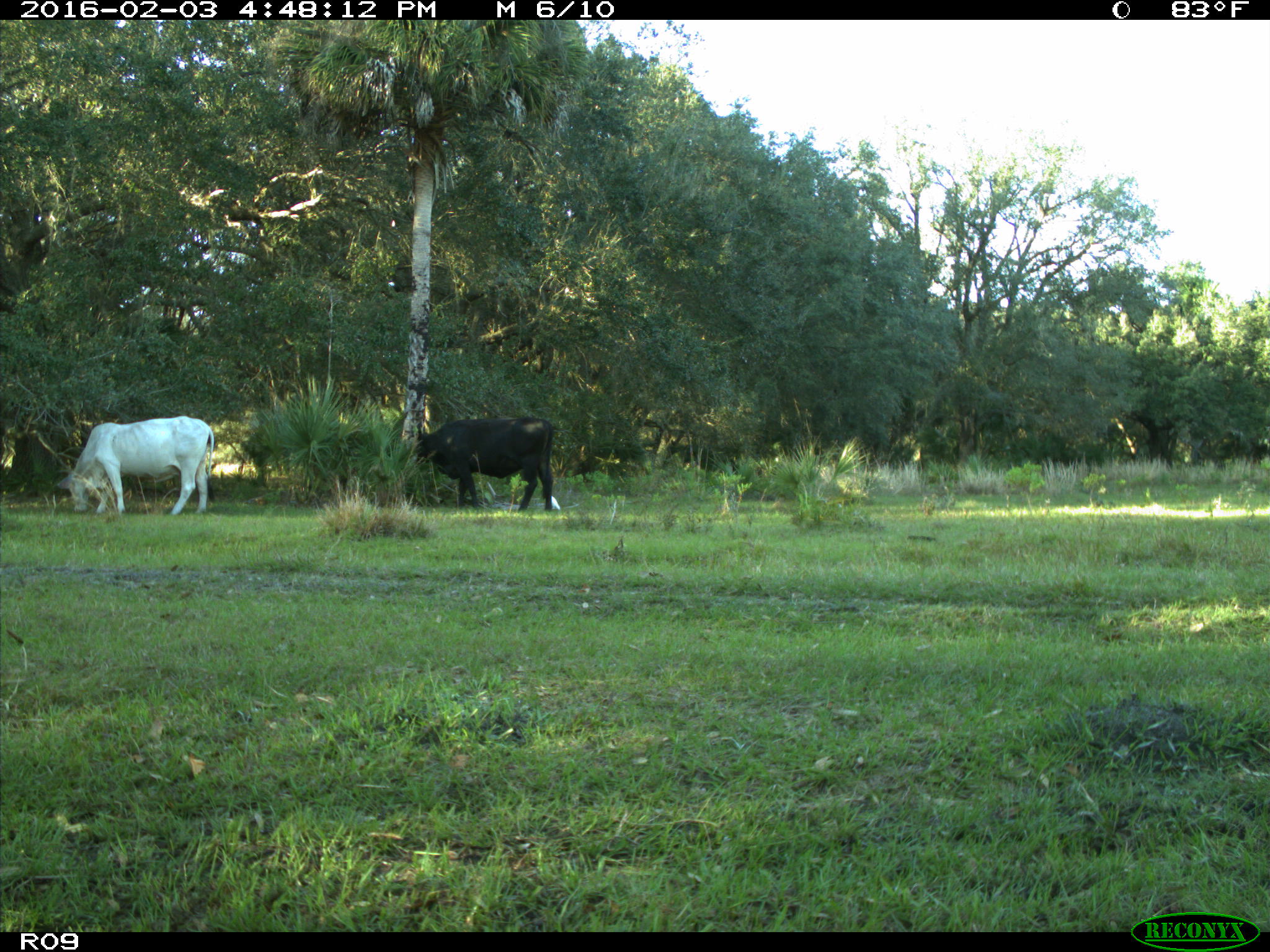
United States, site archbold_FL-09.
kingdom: Animalia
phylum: Chordata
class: Mammalia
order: Artiodactyla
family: Bovidae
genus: Bos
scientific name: Bos taurus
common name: domestic cow